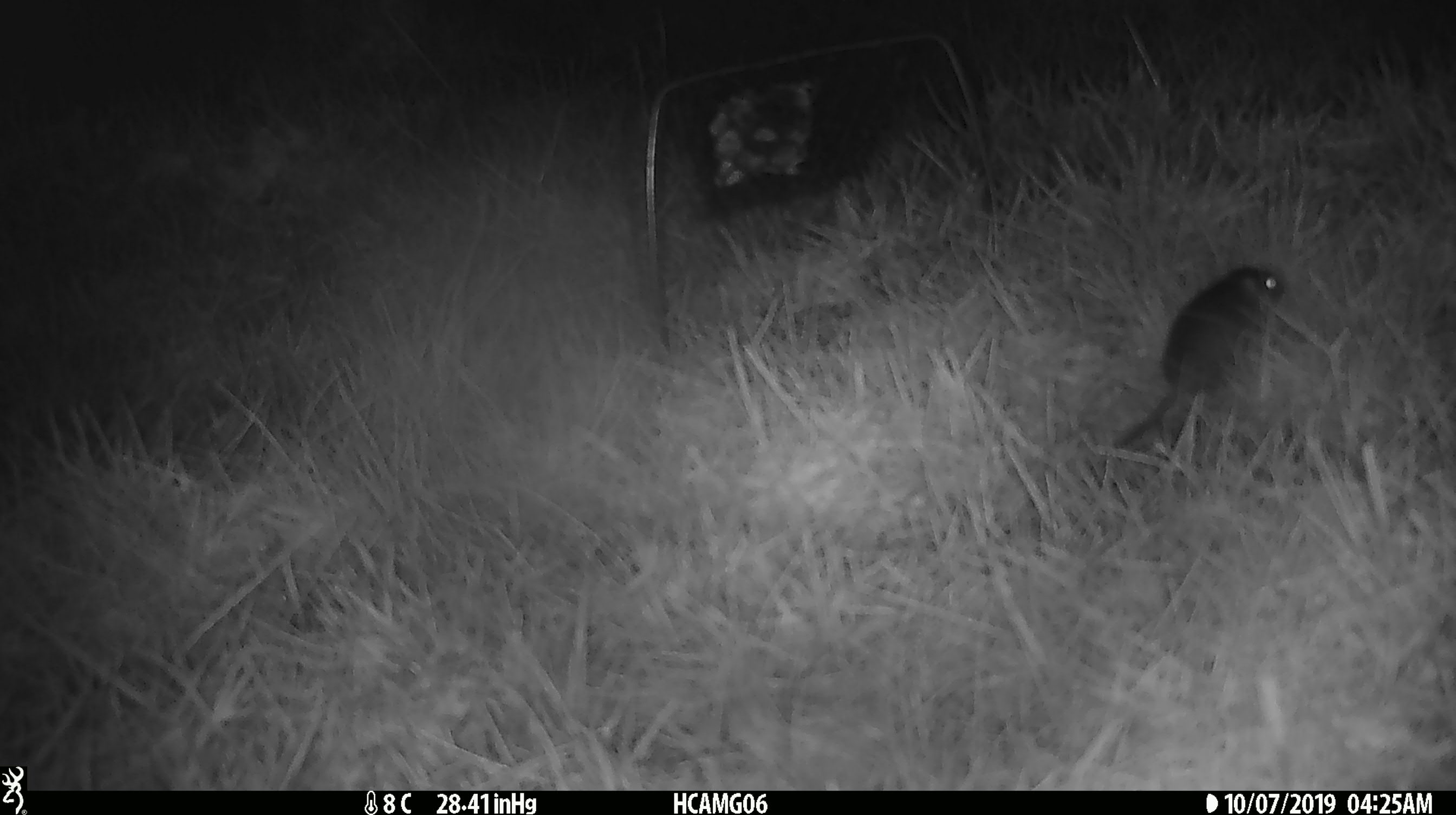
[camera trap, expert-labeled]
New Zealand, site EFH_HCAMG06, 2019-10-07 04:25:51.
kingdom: Animalia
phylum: Chordata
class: Mammalia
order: Rodentia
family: Muridae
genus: Mus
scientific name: Mus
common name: mouse